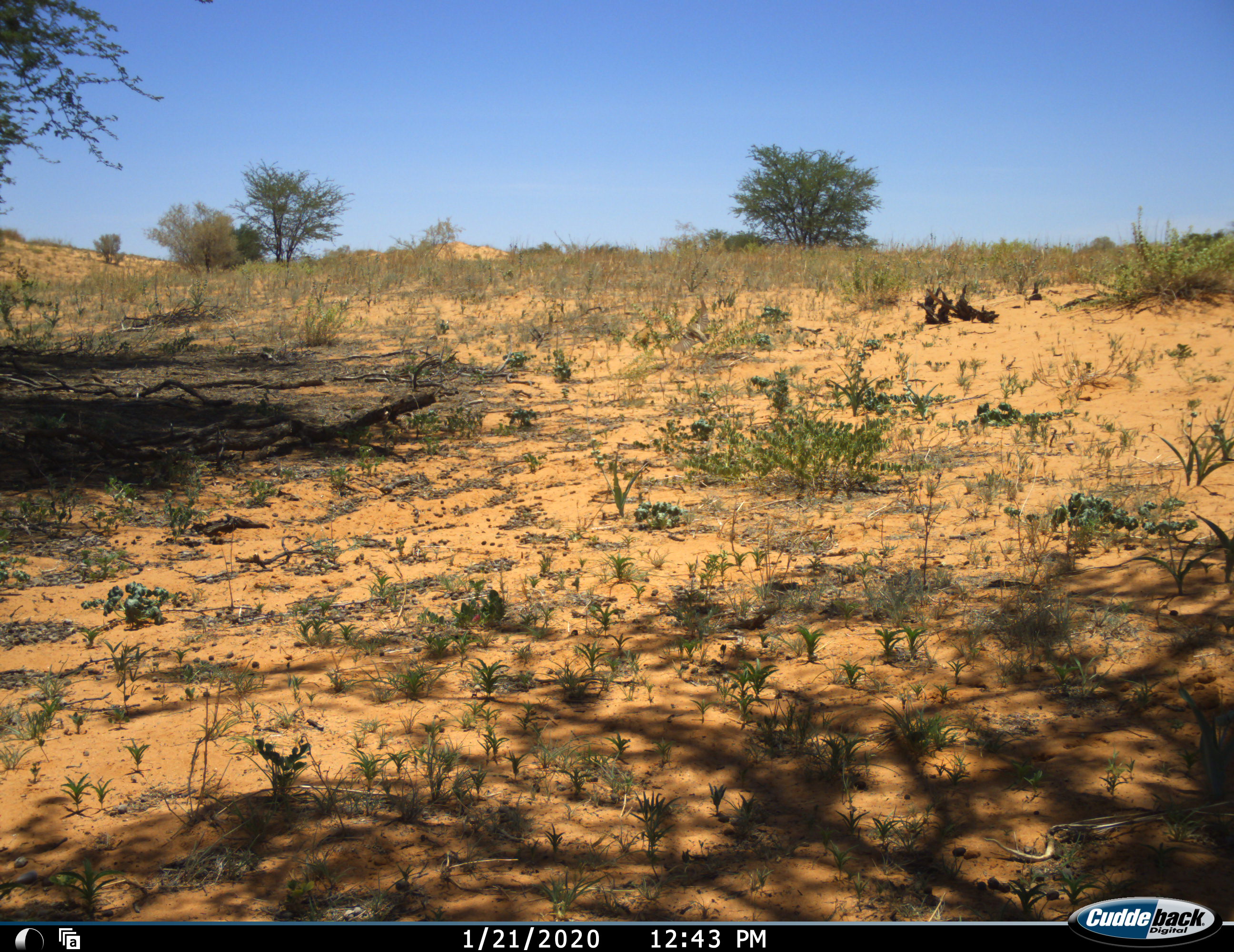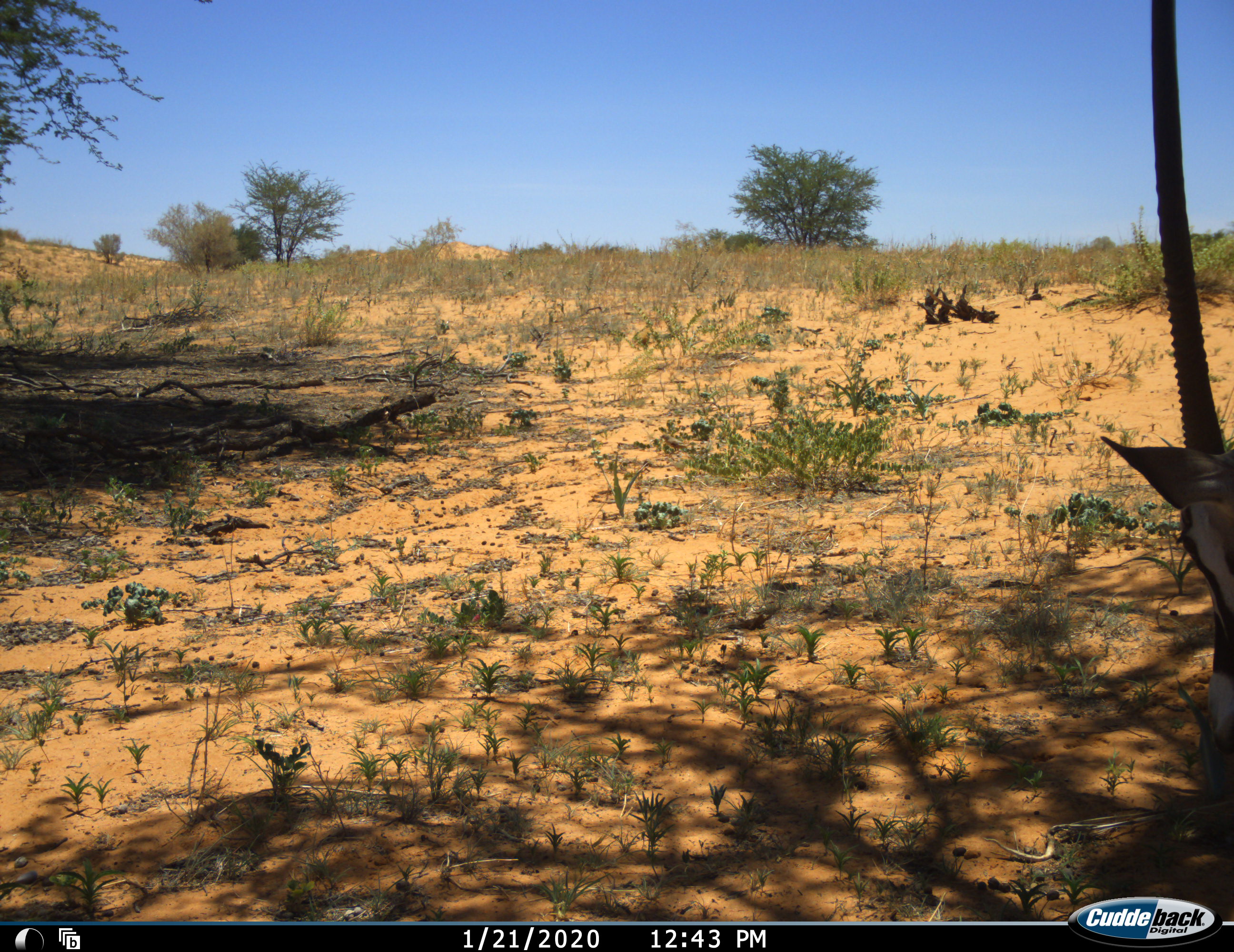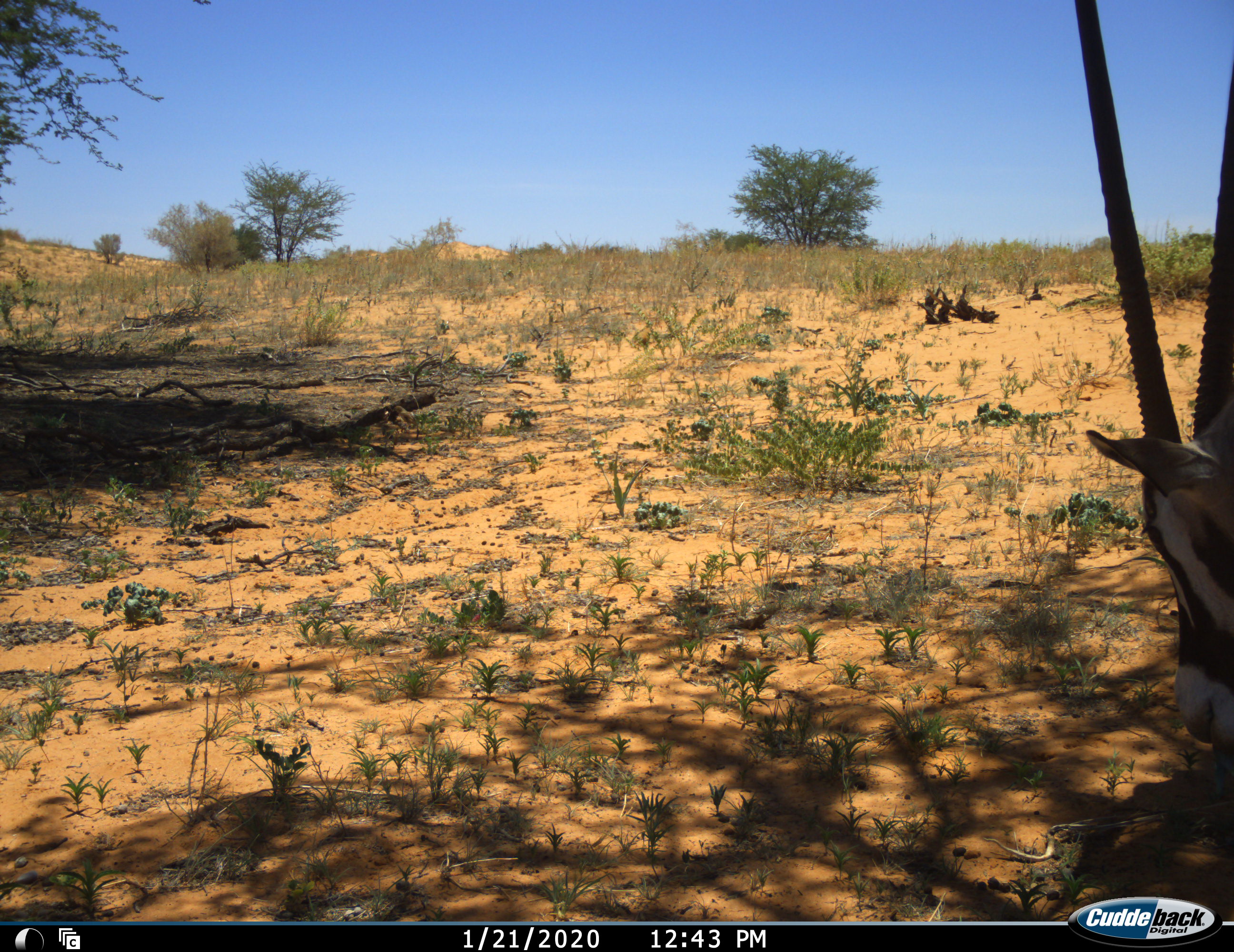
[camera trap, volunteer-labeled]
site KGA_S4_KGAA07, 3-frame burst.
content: unidentified animal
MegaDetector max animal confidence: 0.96